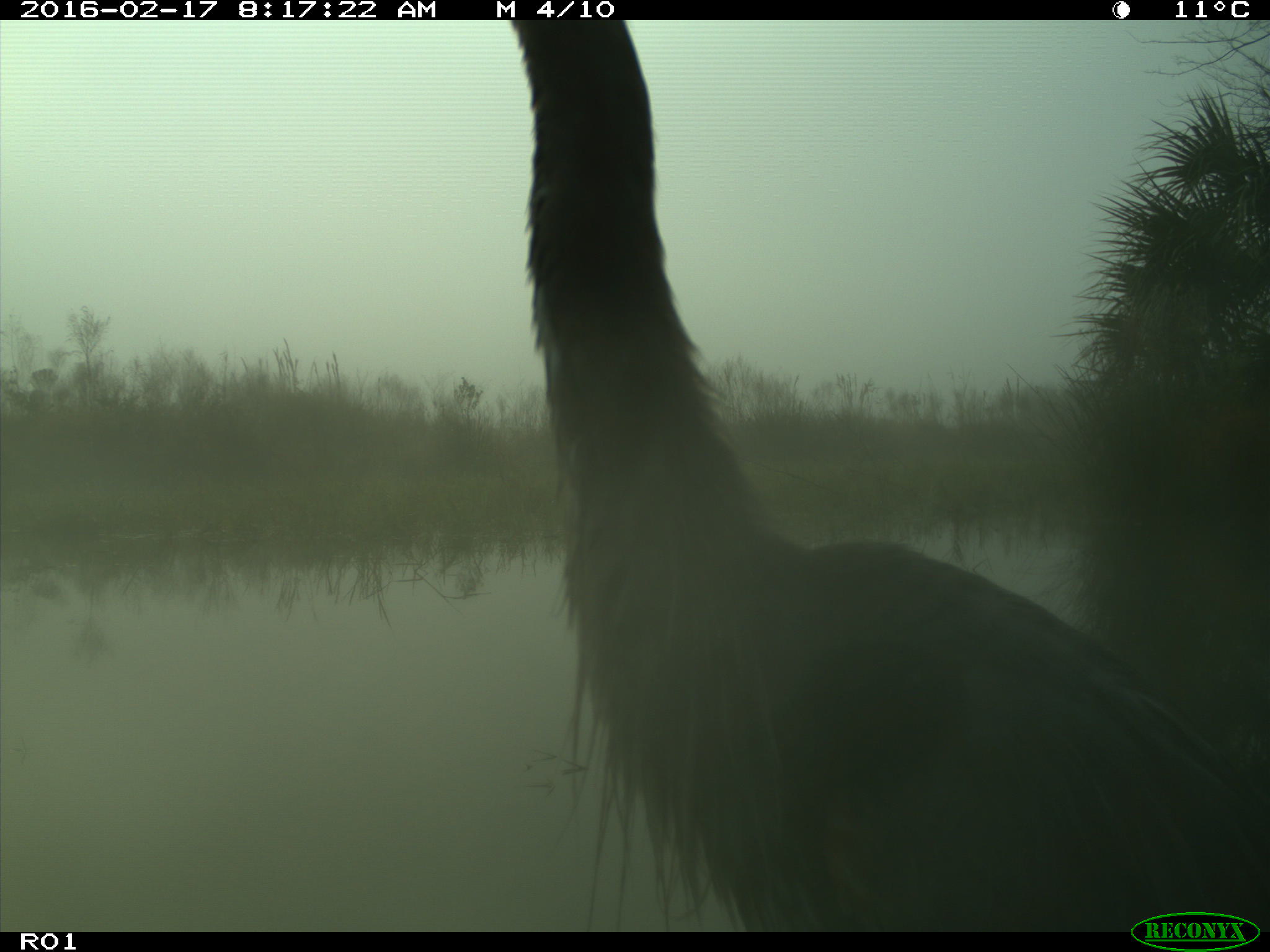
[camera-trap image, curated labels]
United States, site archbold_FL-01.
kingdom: Animalia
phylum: Chordata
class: Aves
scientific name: Aves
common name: birds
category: unidentified bird